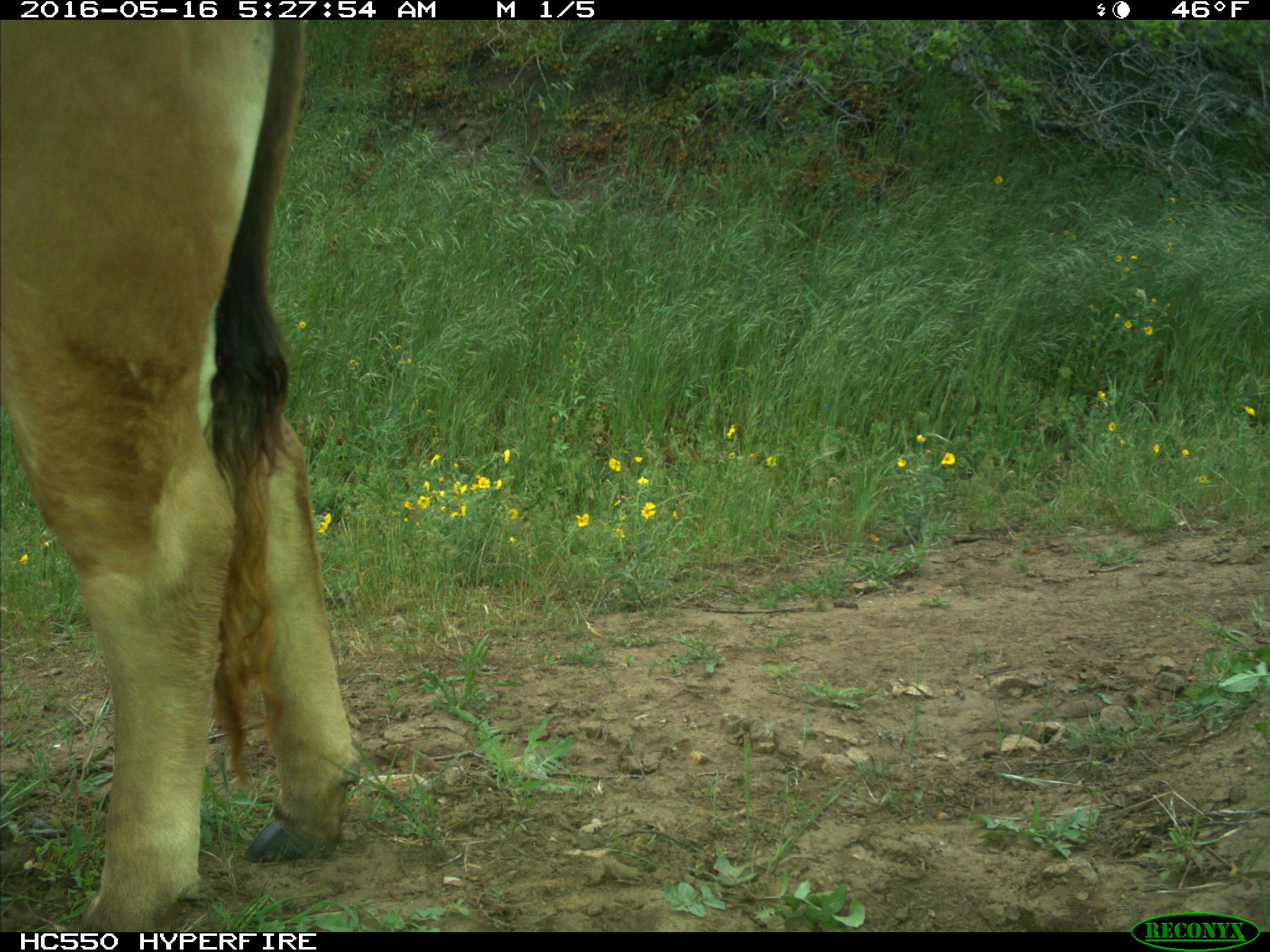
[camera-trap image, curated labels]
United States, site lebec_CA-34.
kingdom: Animalia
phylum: Chordata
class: Mammalia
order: Artiodactyla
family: Bovidae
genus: Bos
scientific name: Bos taurus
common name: domestic cow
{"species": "Bos taurus (domestic cow)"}